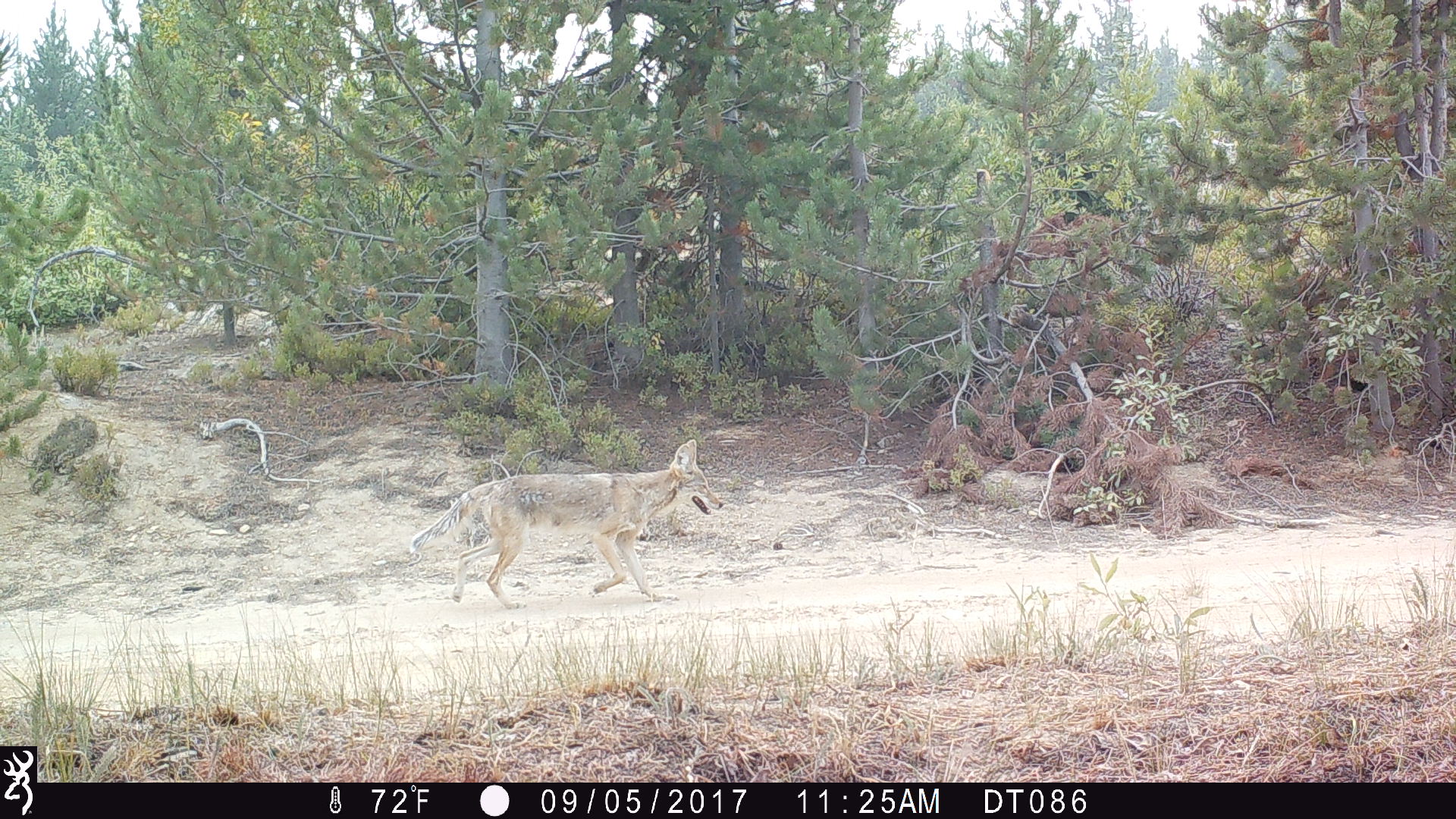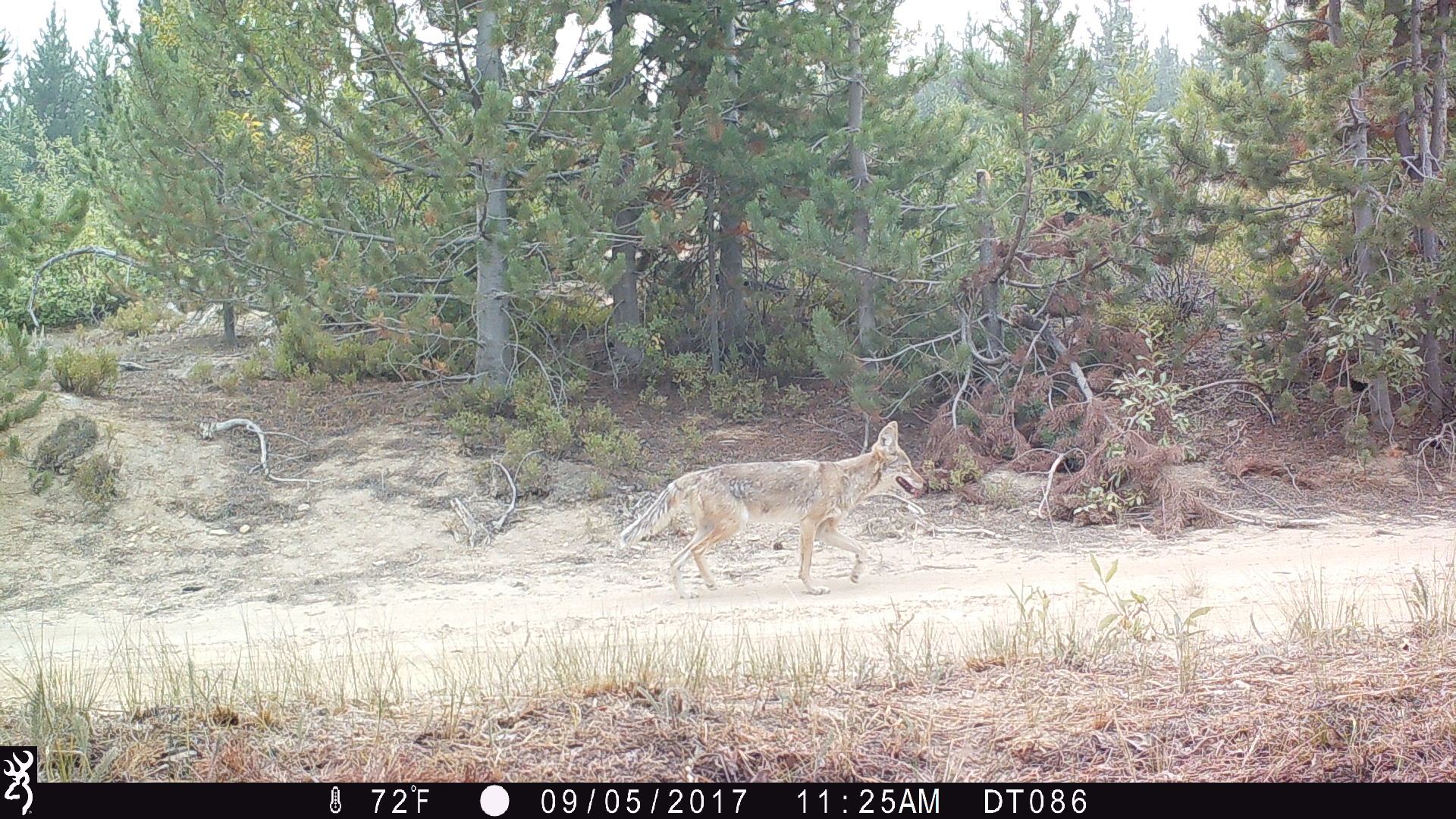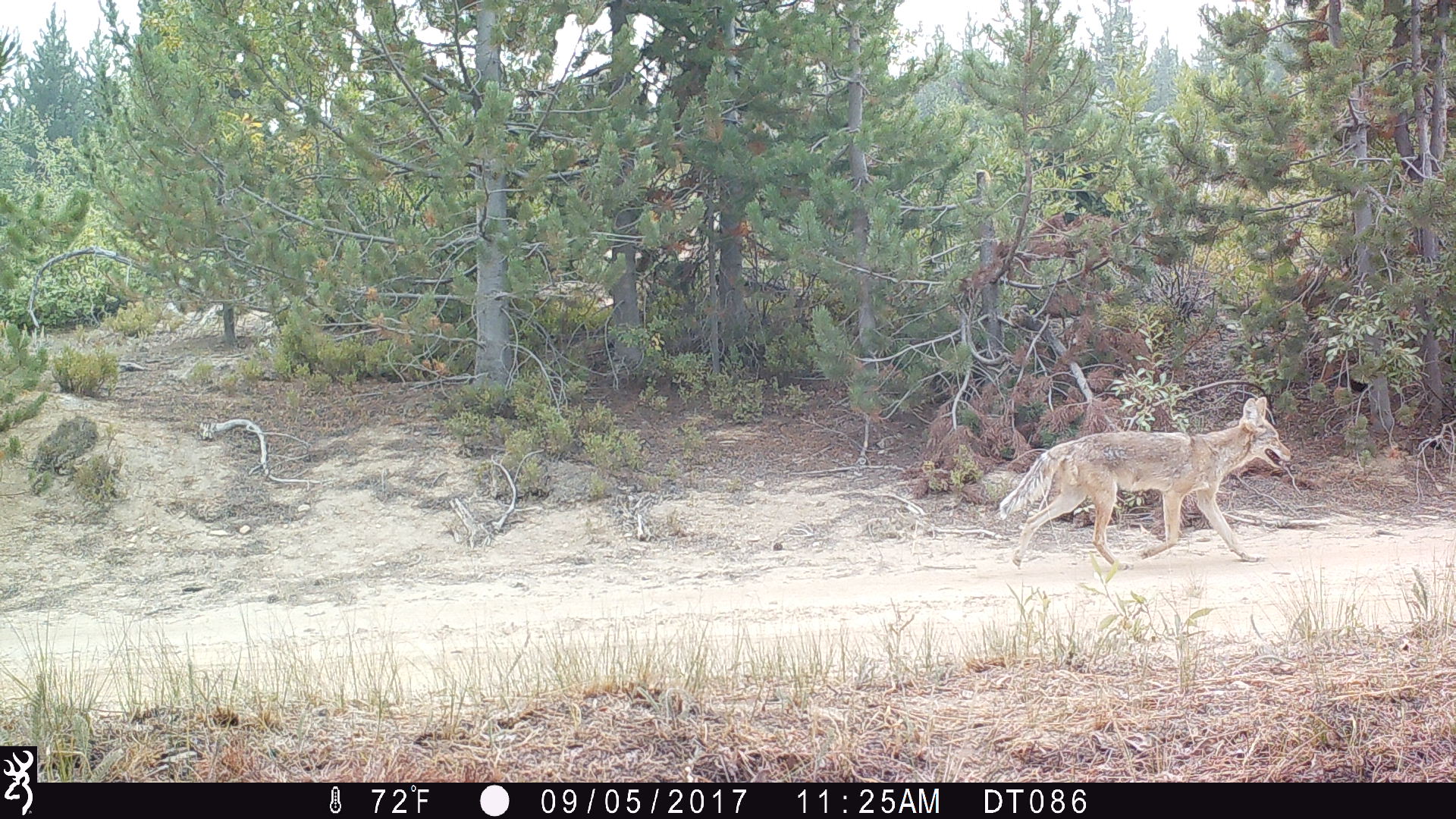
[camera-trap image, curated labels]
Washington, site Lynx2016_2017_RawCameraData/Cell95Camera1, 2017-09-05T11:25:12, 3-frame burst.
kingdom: Animalia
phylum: Chordata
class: Mammalia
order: Carnivora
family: Canidae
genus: Canis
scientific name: Canis latrans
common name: coyote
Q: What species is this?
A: Canis latrans (coyote).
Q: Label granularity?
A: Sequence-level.